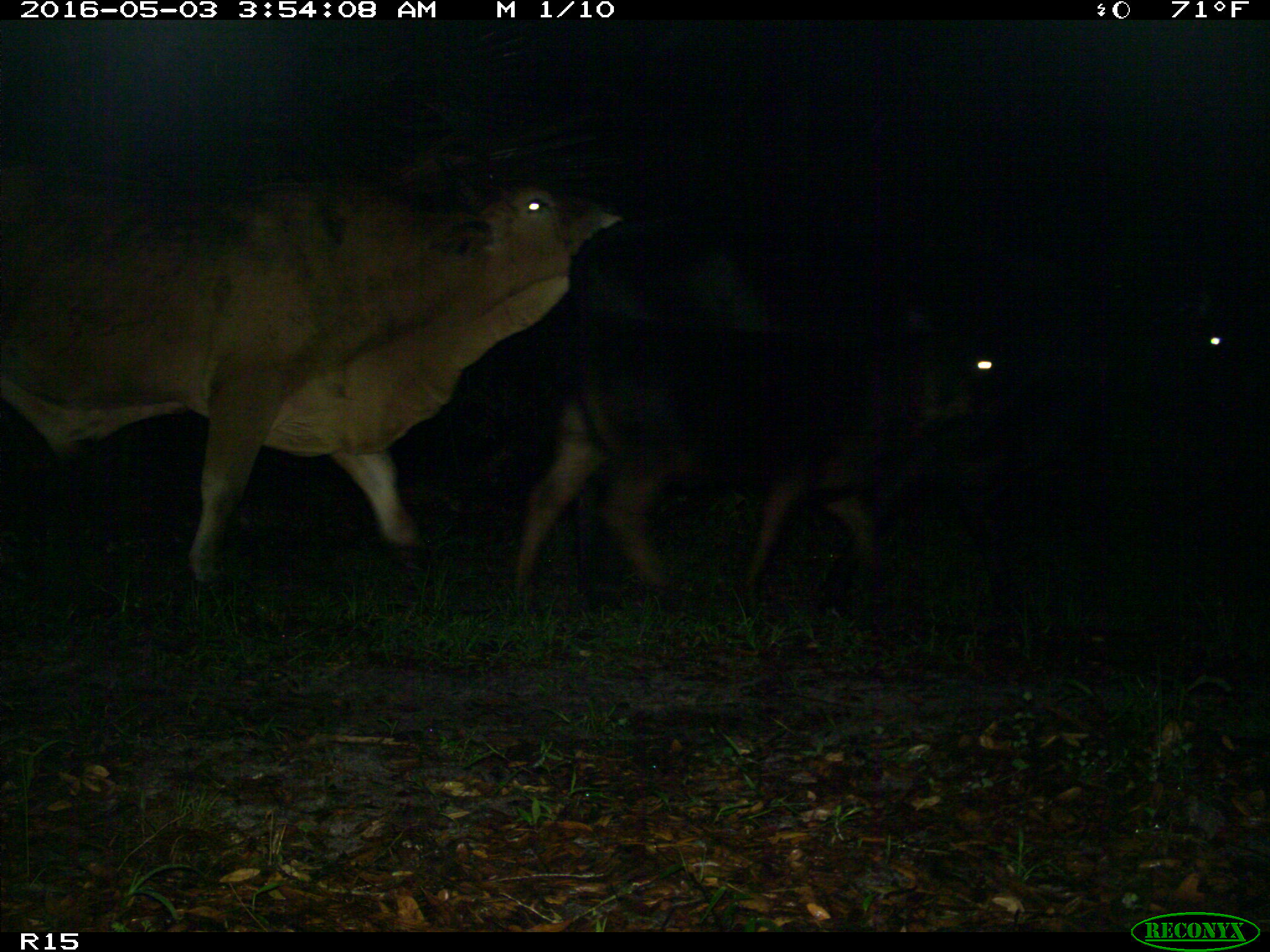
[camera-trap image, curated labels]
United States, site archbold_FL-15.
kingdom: Animalia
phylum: Chordata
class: Mammalia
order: Artiodactyla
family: Bovidae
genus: Bos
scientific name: Bos taurus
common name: domestic cow